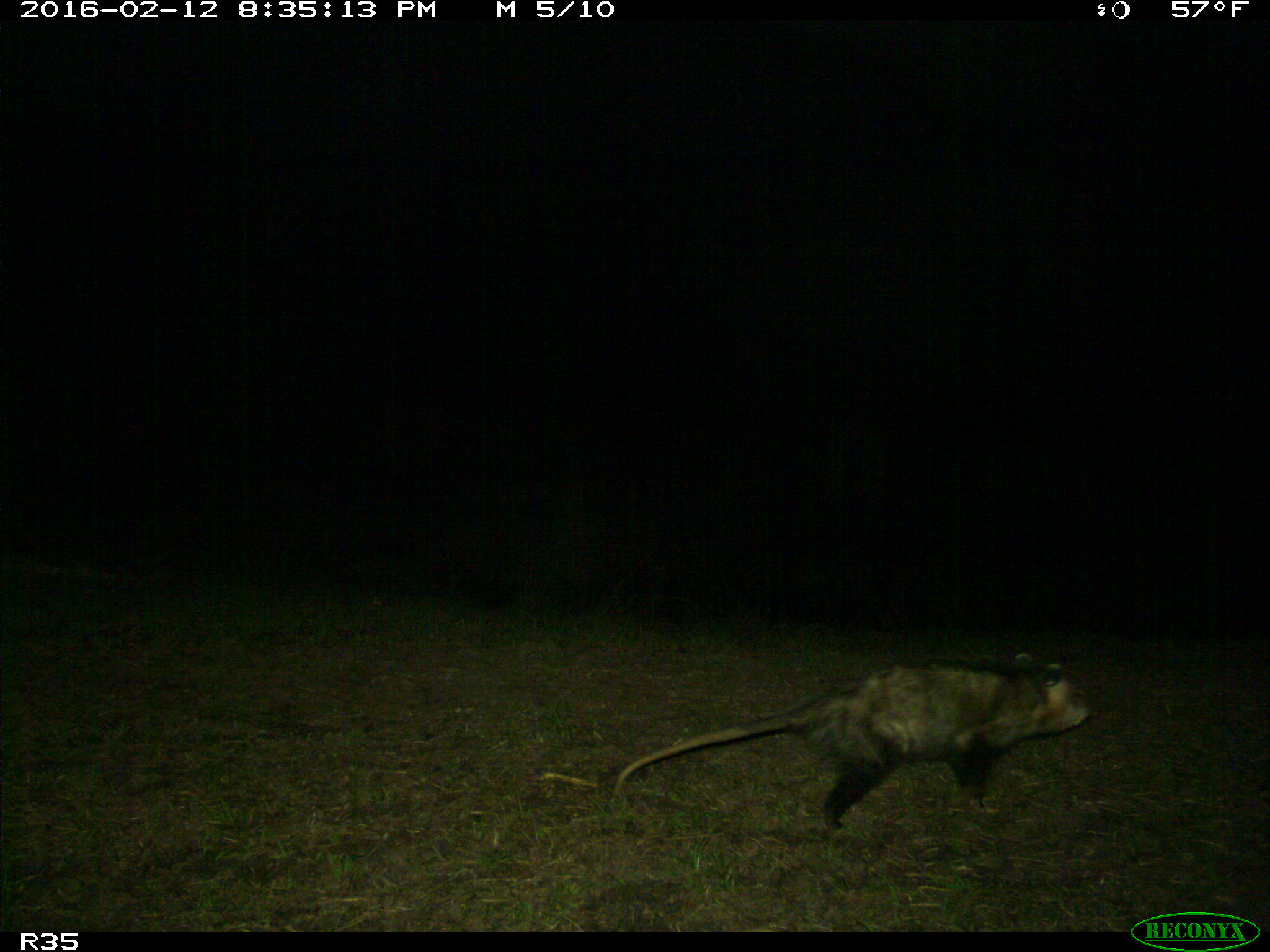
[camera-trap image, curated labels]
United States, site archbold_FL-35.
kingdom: Animalia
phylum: Chordata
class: Mammalia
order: Didelphimorphia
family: Didelphidae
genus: Didelphis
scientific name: Didelphis virginiana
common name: virginia opossum